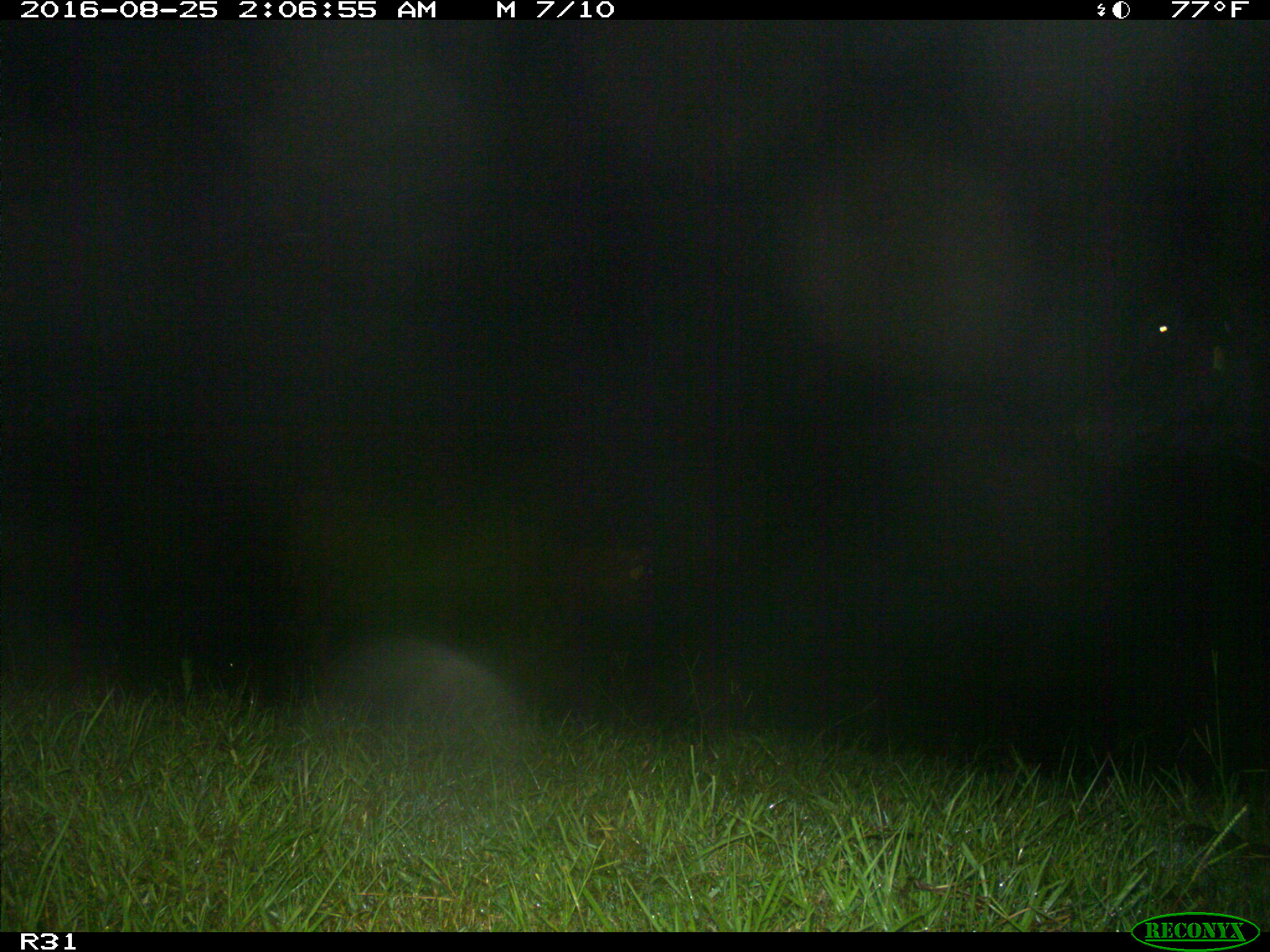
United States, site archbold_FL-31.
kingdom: Animalia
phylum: Chordata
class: Mammalia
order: Artiodactyla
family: Bovidae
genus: Bos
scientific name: Bos taurus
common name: domestic cow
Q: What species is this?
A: Bos taurus (domestic cow).